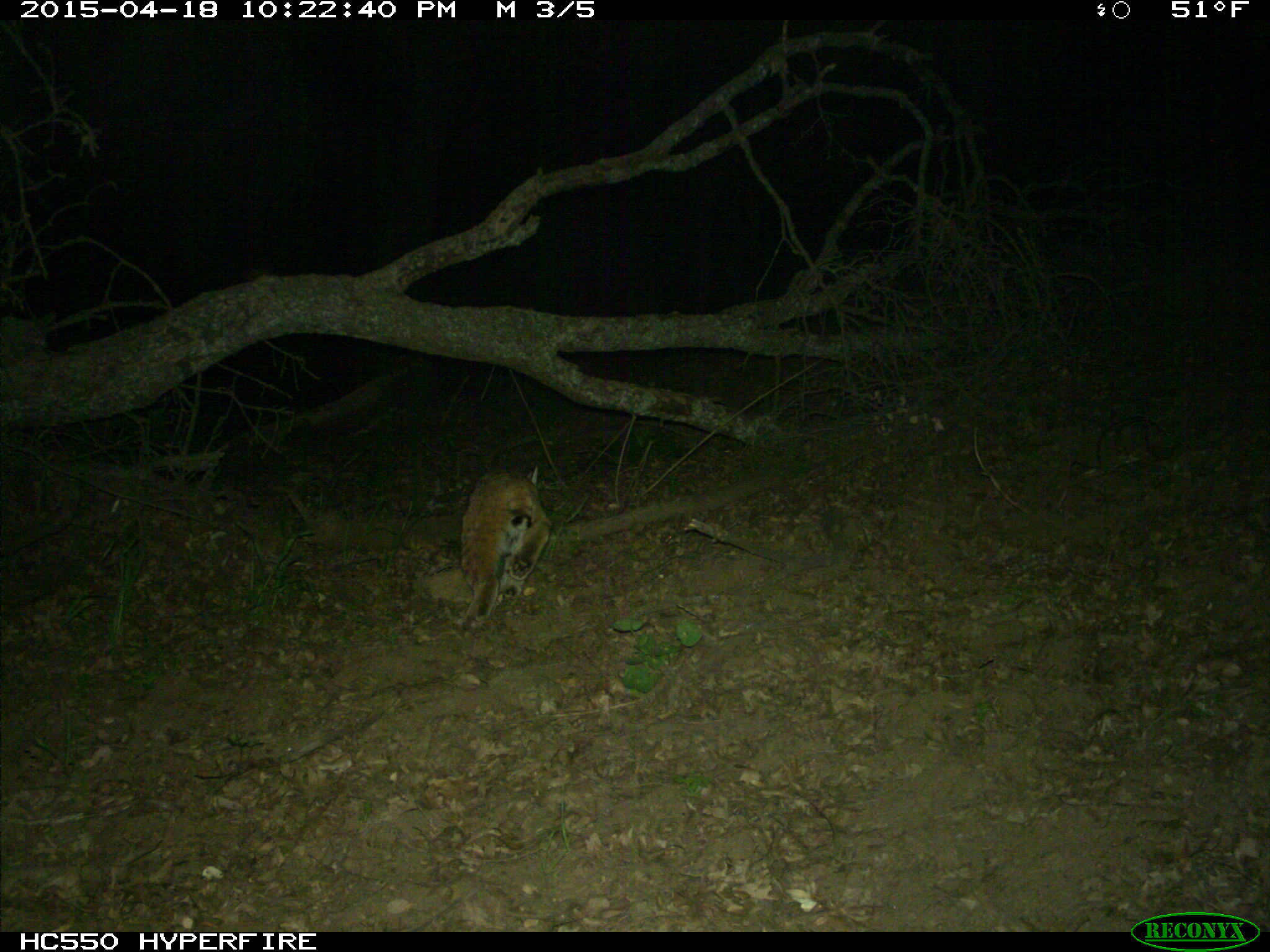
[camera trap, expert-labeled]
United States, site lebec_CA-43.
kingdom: Animalia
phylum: Chordata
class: Mammalia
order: Carnivora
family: Felidae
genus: Lynx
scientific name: Lynx rufus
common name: bobcat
Lynx rufus (bobcat).